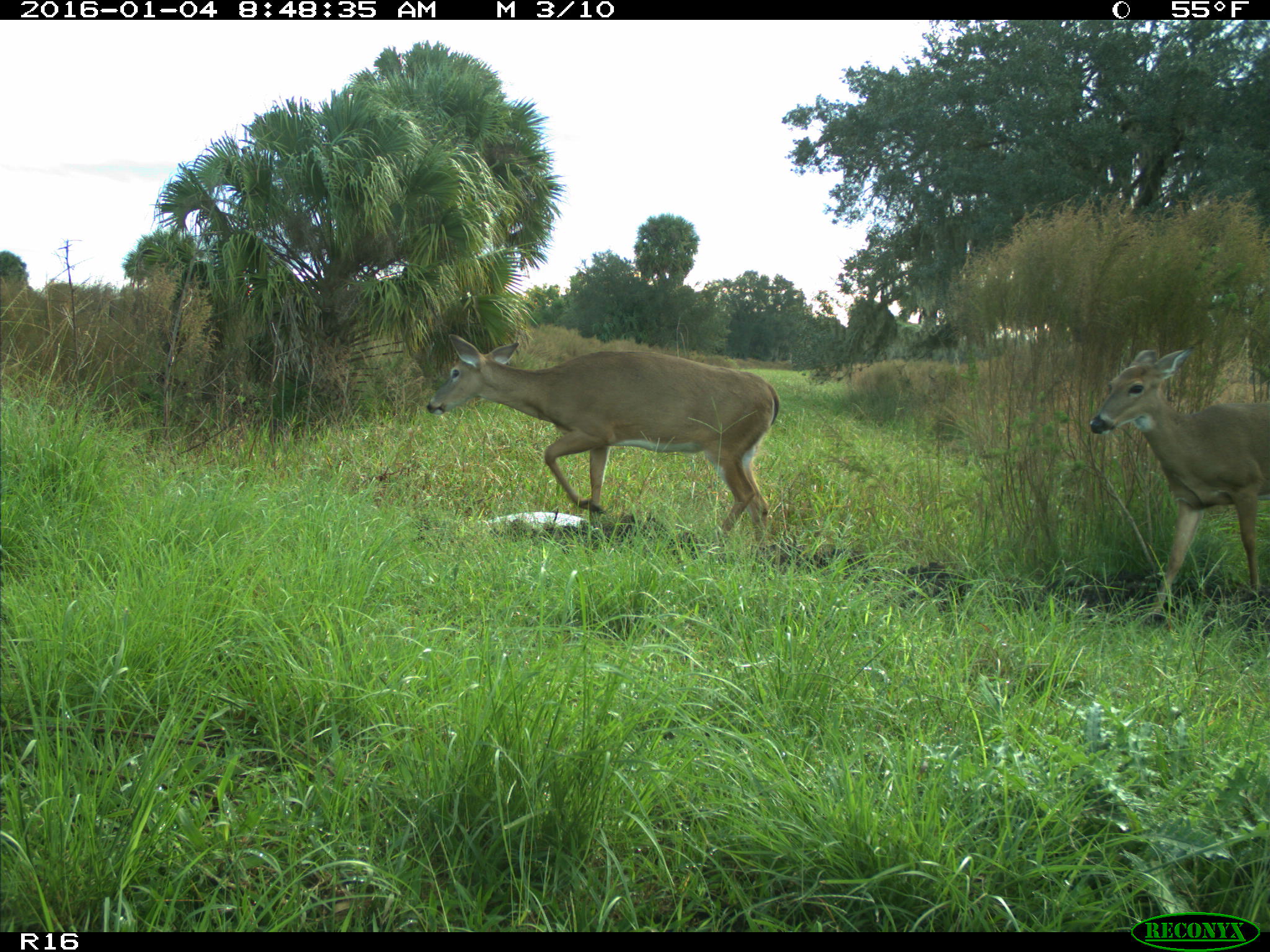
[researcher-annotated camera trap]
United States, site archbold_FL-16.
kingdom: Animalia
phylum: Chordata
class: Mammalia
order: Artiodactyla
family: Cervidae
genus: Odocoileus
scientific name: Odocoileus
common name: deer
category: unidentified deer